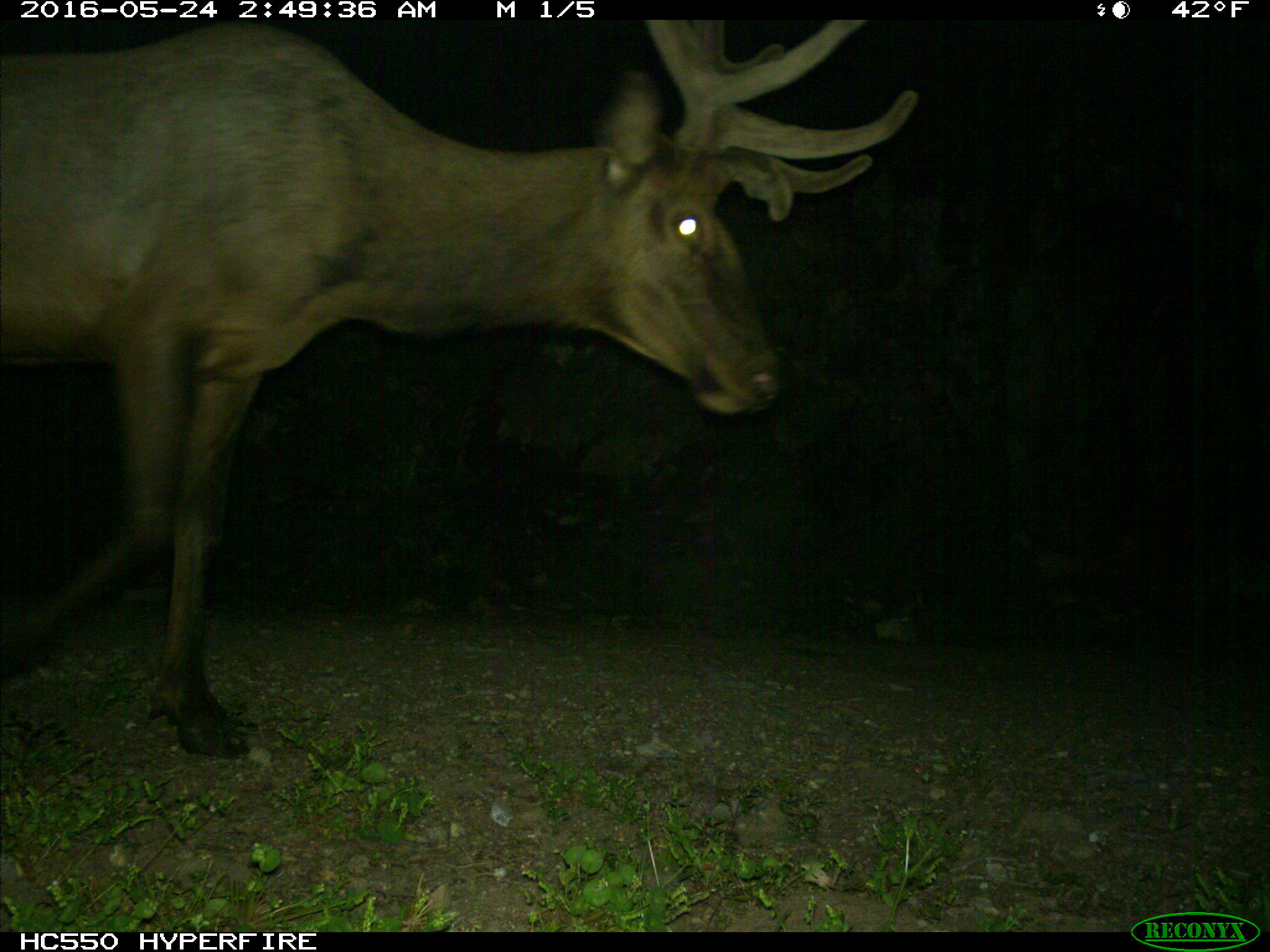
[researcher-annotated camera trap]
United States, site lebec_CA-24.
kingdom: Animalia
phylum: Chordata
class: Mammalia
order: Artiodactyla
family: Cervidae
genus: Cervus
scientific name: Cervus canadensis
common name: elk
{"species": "Cervus canadensis (elk)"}